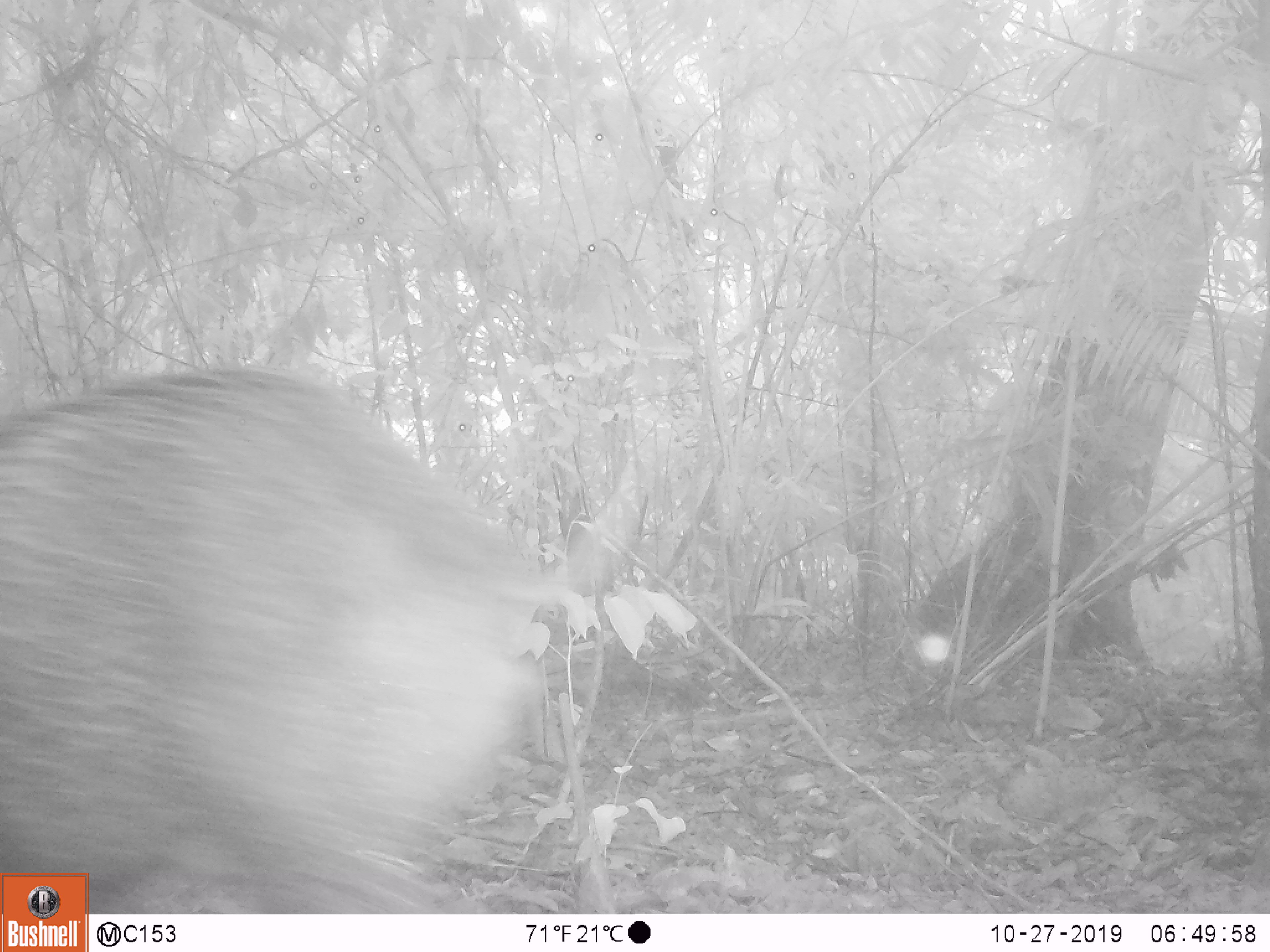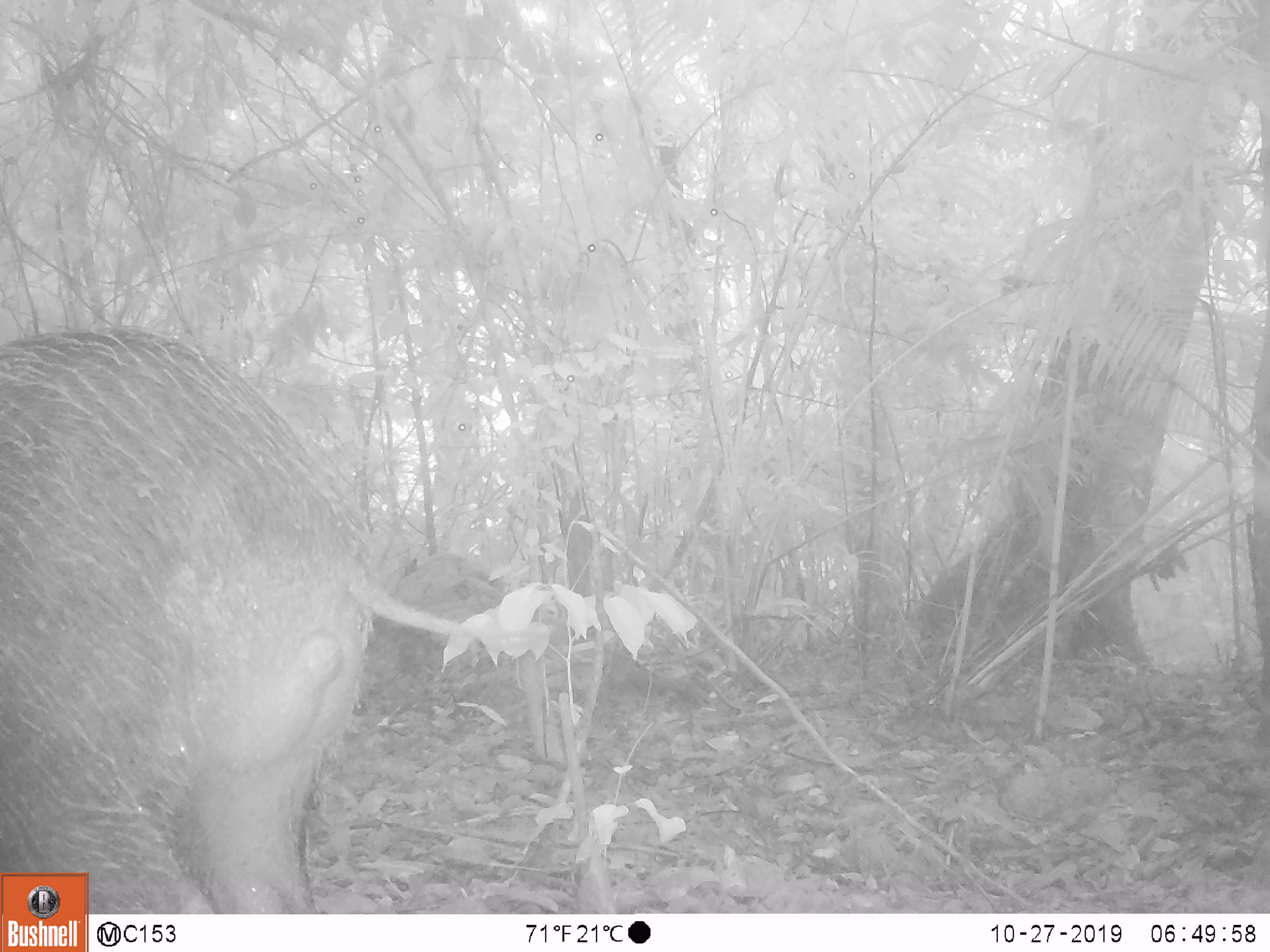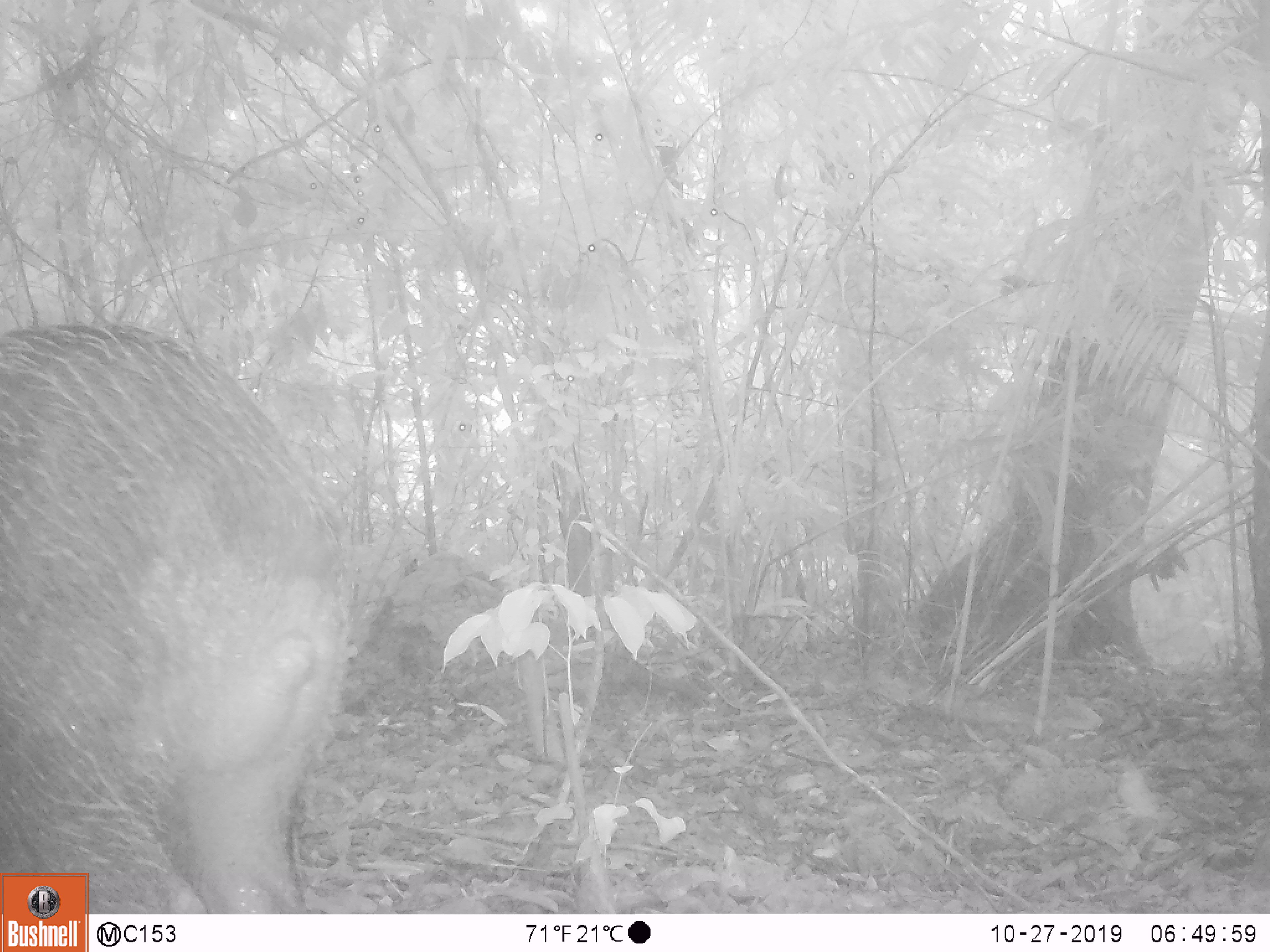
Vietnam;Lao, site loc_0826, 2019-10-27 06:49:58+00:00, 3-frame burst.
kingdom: Animalia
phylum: Chordata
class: Mammalia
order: Artiodactyla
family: Suidae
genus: Sus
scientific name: Sus scrofa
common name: eurasian wild pig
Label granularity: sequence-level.